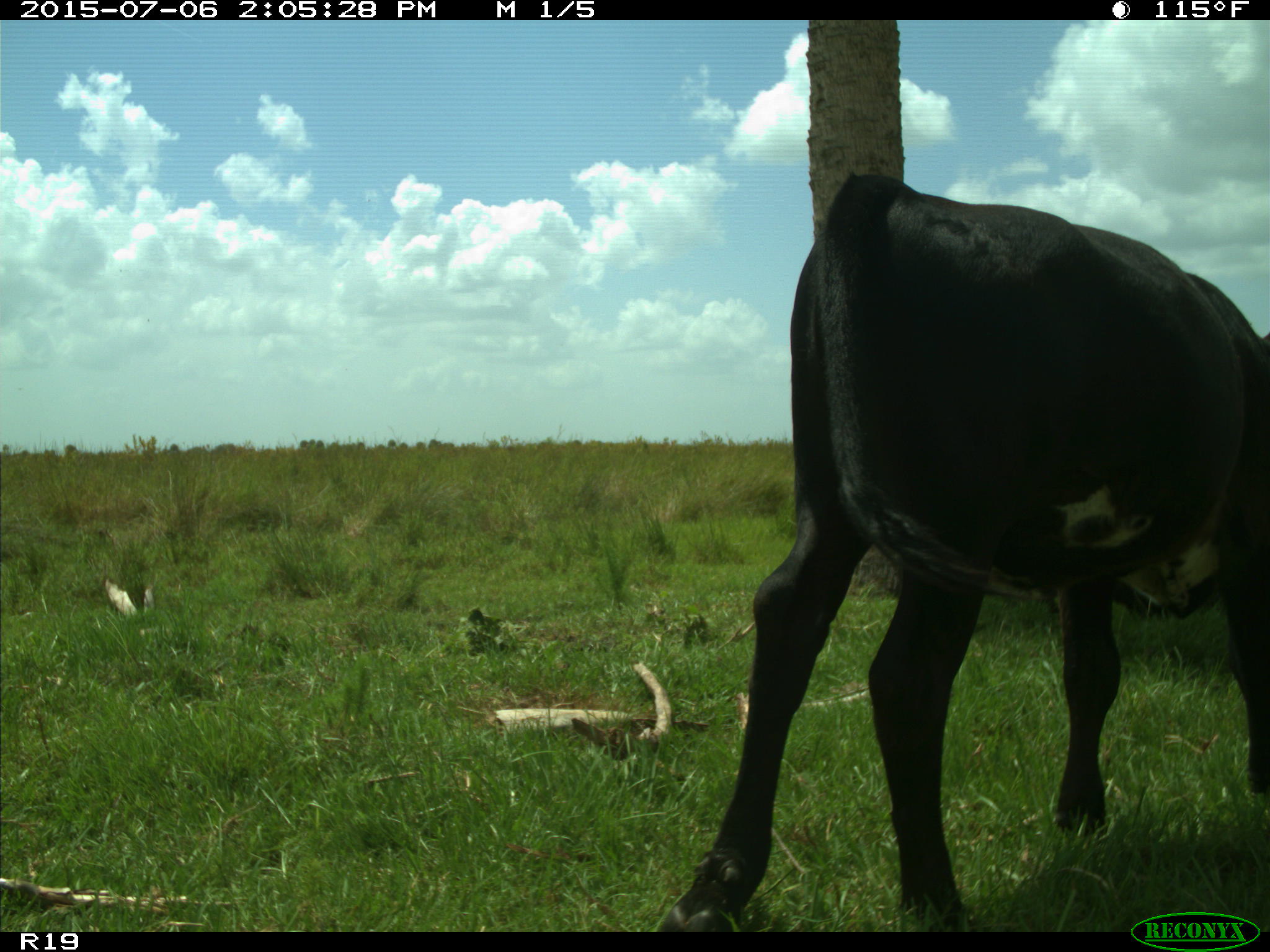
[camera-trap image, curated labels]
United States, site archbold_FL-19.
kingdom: Animalia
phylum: Chordata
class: Mammalia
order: Artiodactyla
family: Bovidae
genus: Bos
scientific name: Bos taurus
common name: domestic cow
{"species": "Bos taurus (domestic cow)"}